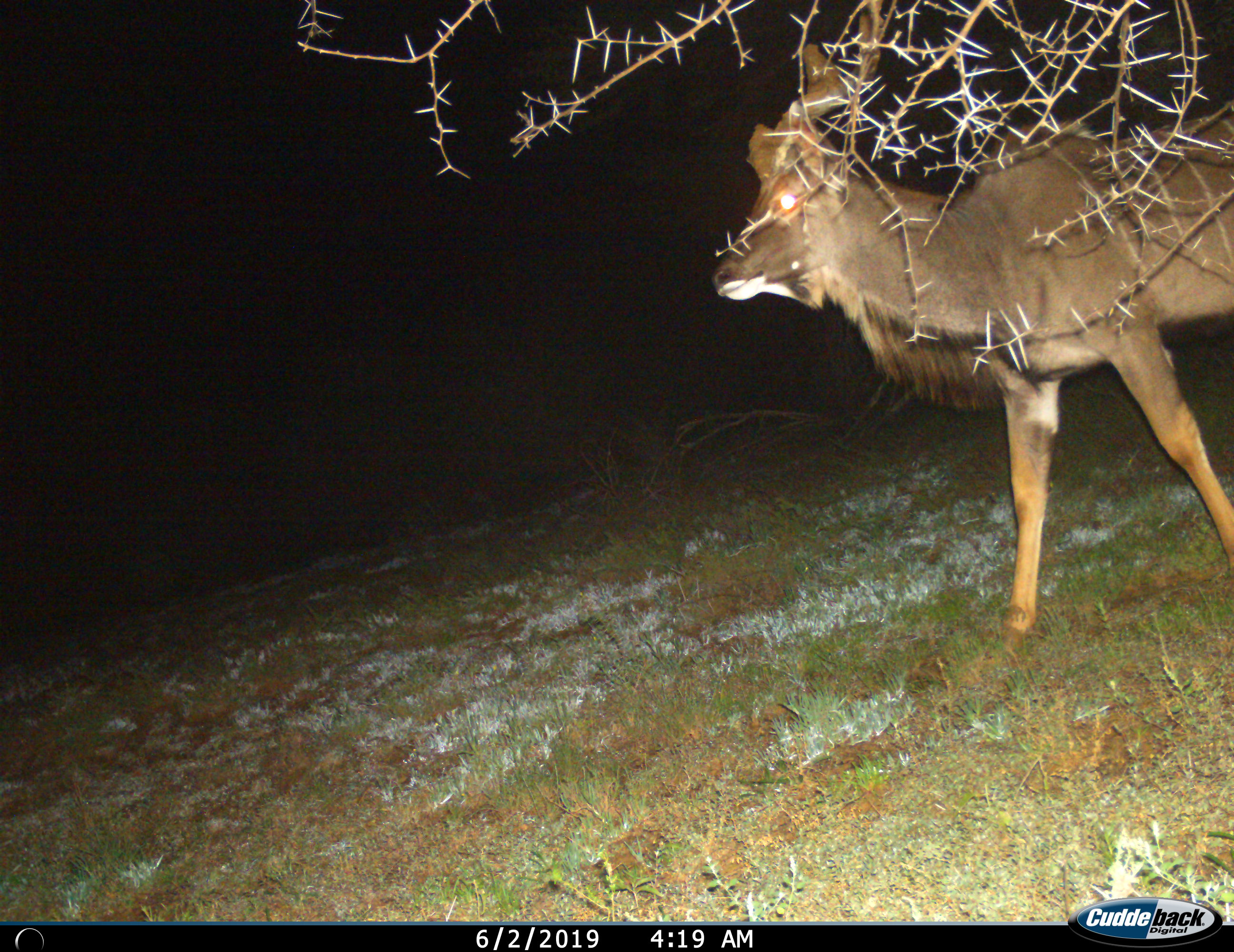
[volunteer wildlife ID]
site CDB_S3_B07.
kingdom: Animalia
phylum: Chordata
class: Mammalia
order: Artiodactyla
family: Bovidae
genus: Tragelaphus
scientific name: Tragelaphus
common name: kudu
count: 1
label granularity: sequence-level